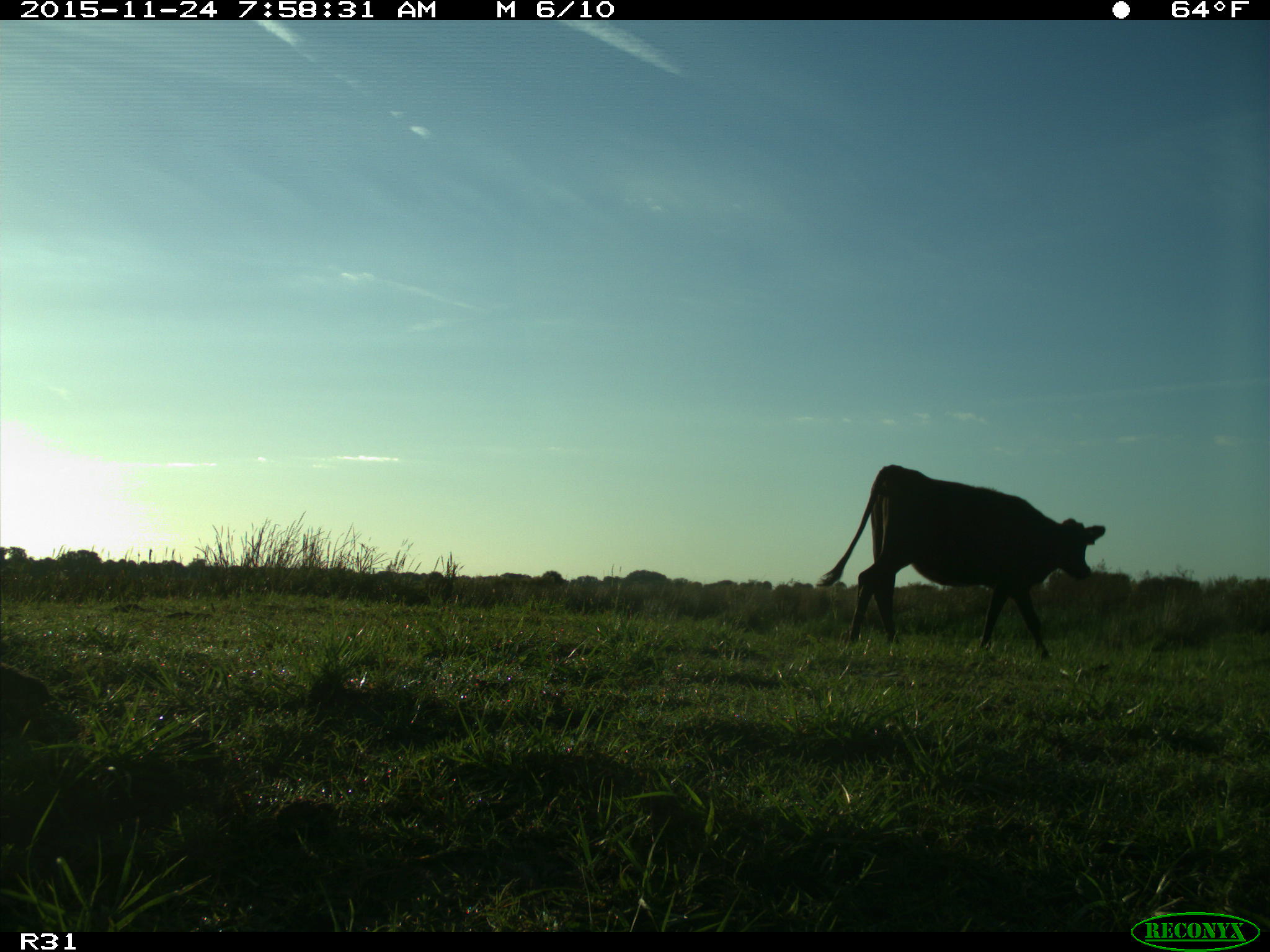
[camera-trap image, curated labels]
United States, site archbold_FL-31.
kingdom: Animalia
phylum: Chordata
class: Mammalia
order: Artiodactyla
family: Bovidae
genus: Bos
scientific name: Bos taurus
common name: domestic cow